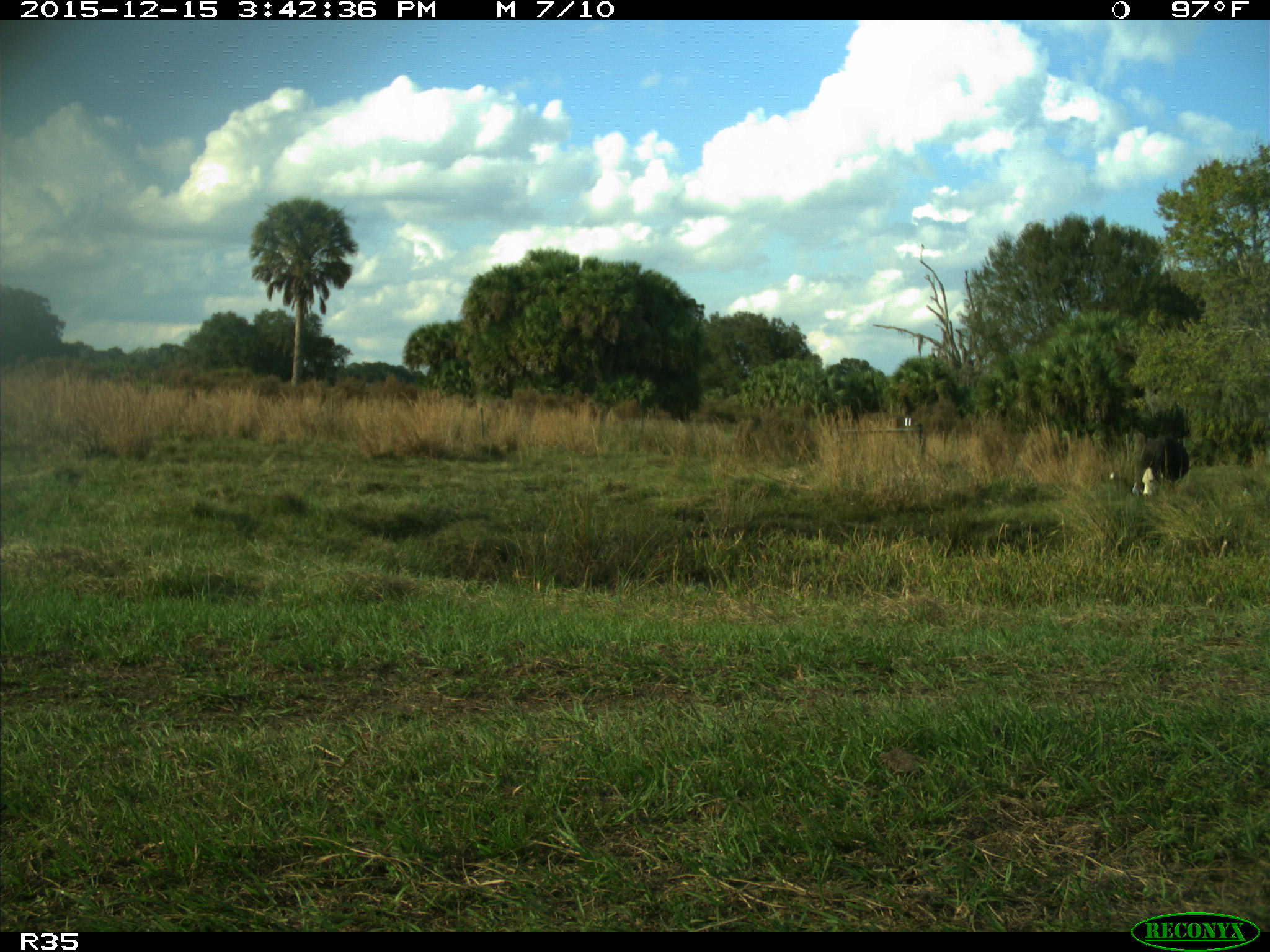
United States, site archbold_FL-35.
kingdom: Animalia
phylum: Chordata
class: Mammalia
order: Artiodactyla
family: Bovidae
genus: Bos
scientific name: Bos taurus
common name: domestic cow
Bos taurus (domestic cow).